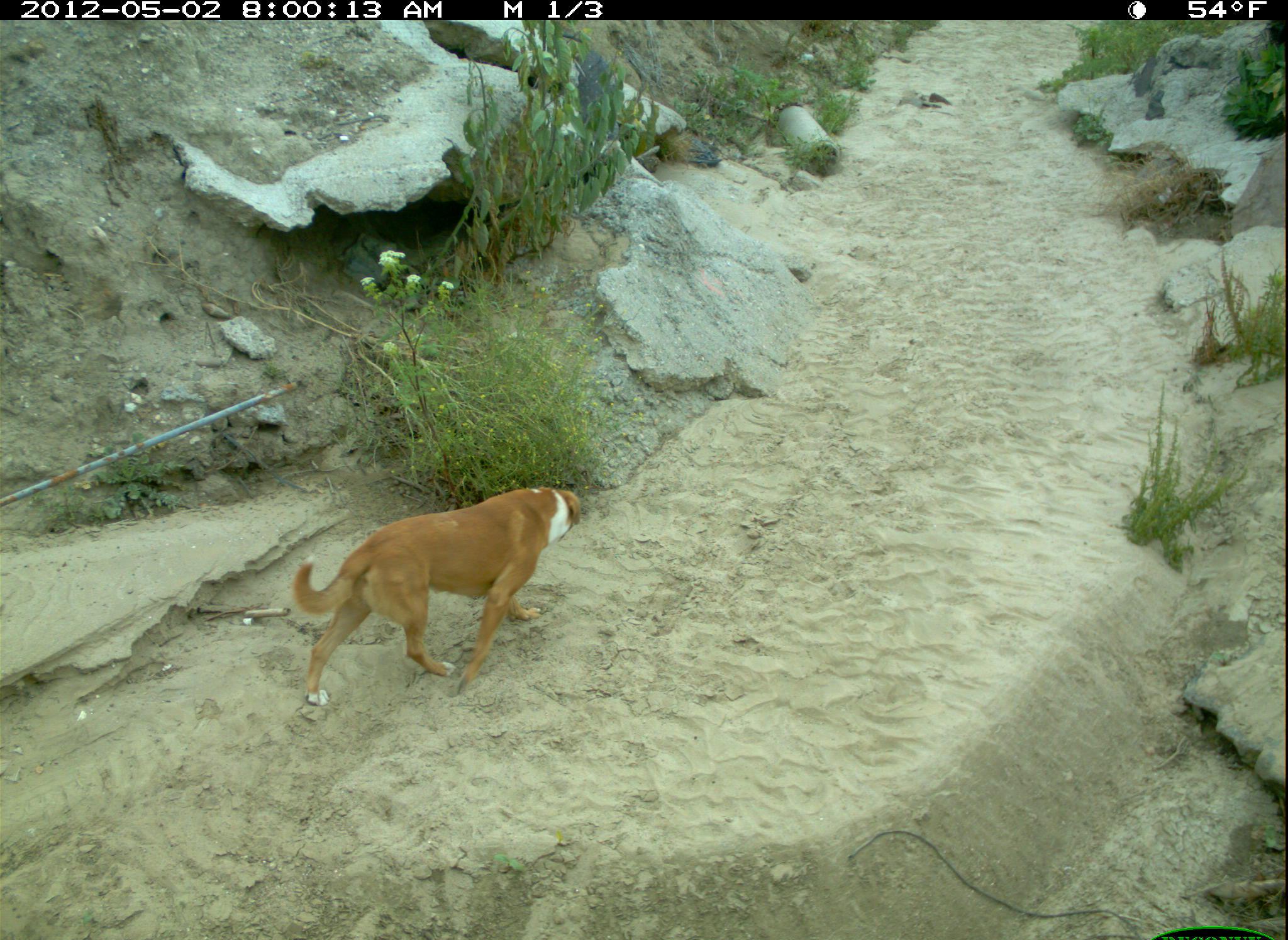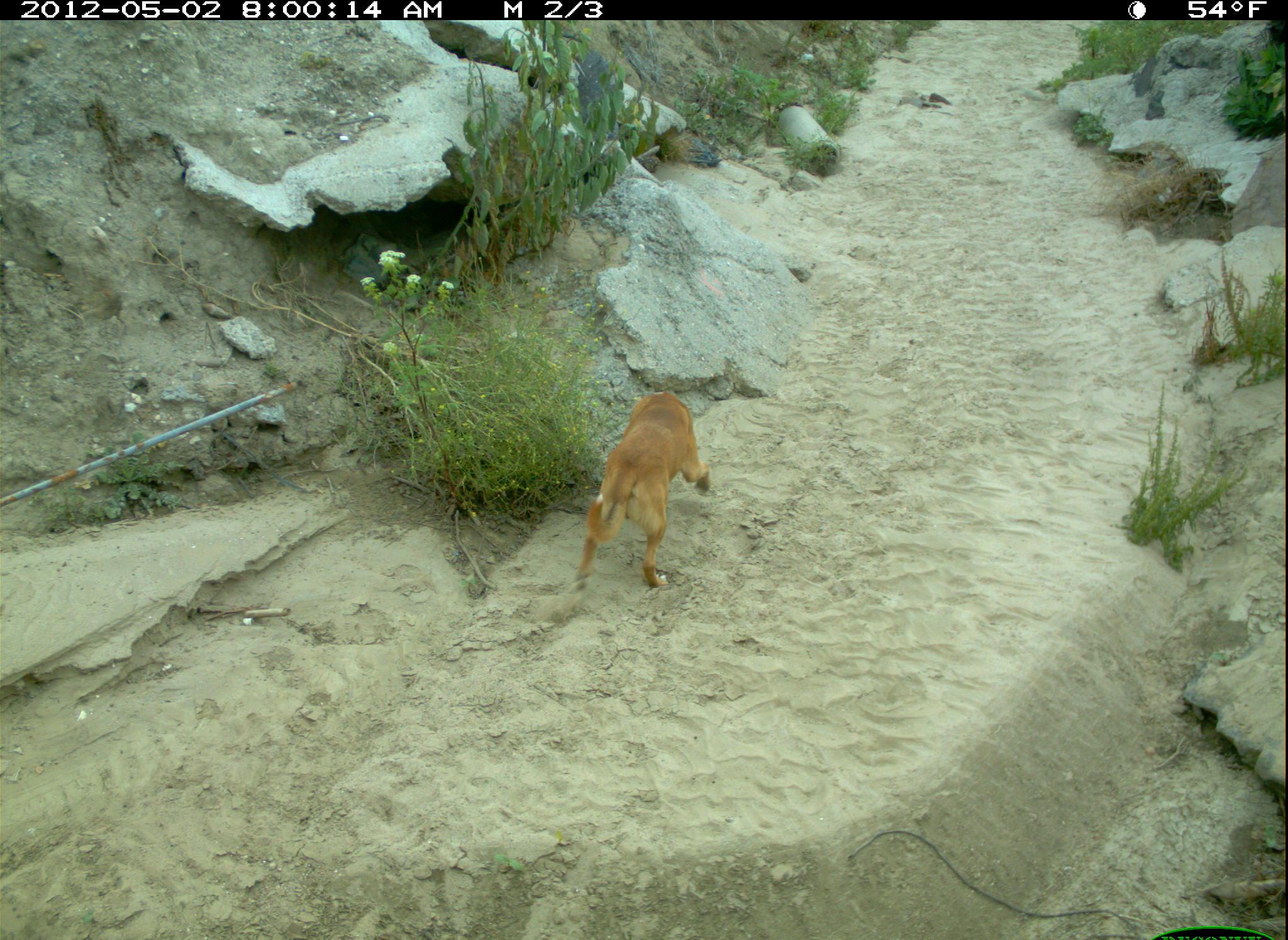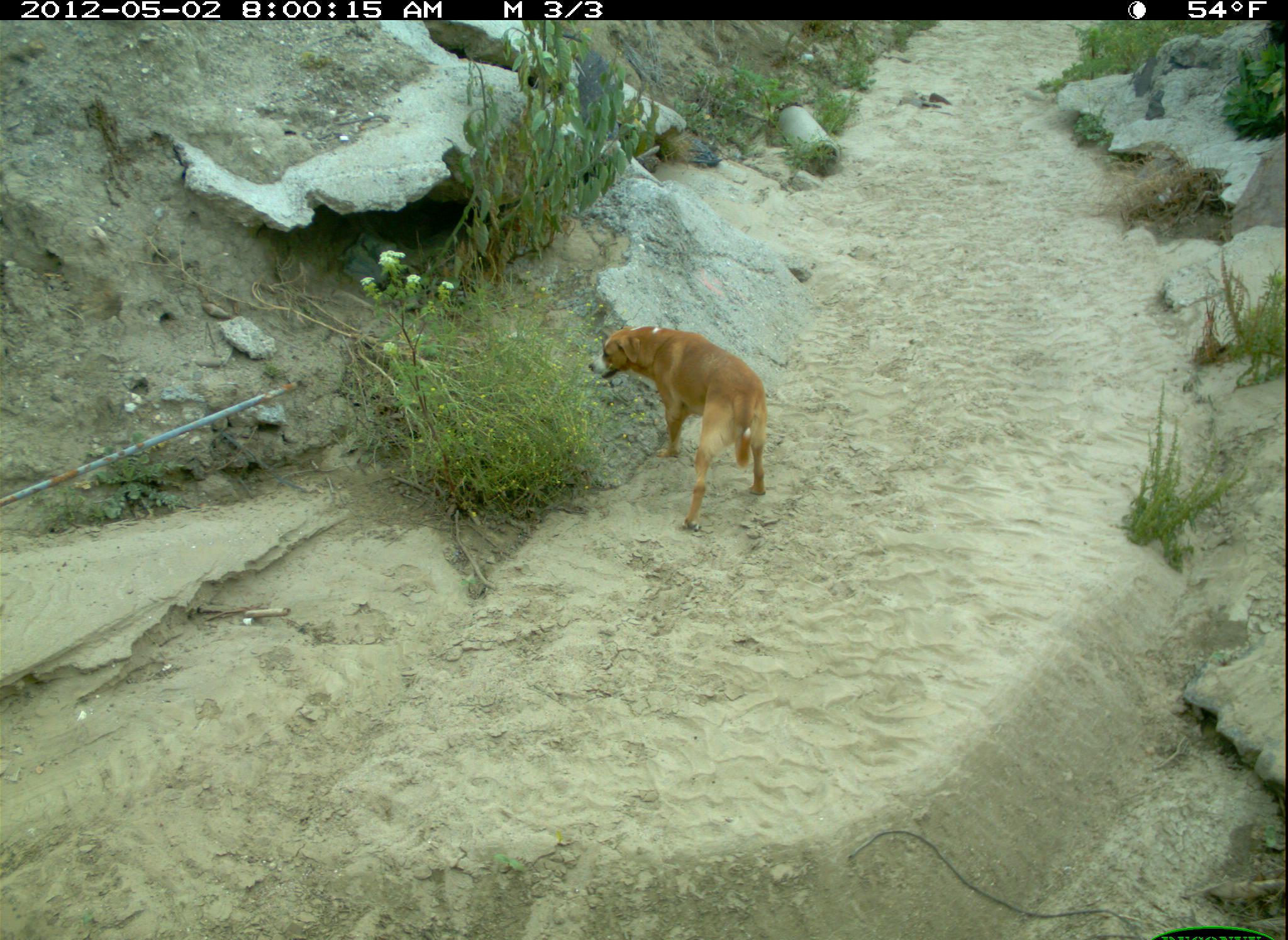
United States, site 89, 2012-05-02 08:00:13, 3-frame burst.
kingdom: Animalia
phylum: Chordata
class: Mammalia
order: Carnivora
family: Canidae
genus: Canis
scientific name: Canis familiaris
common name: domestic dog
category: dog